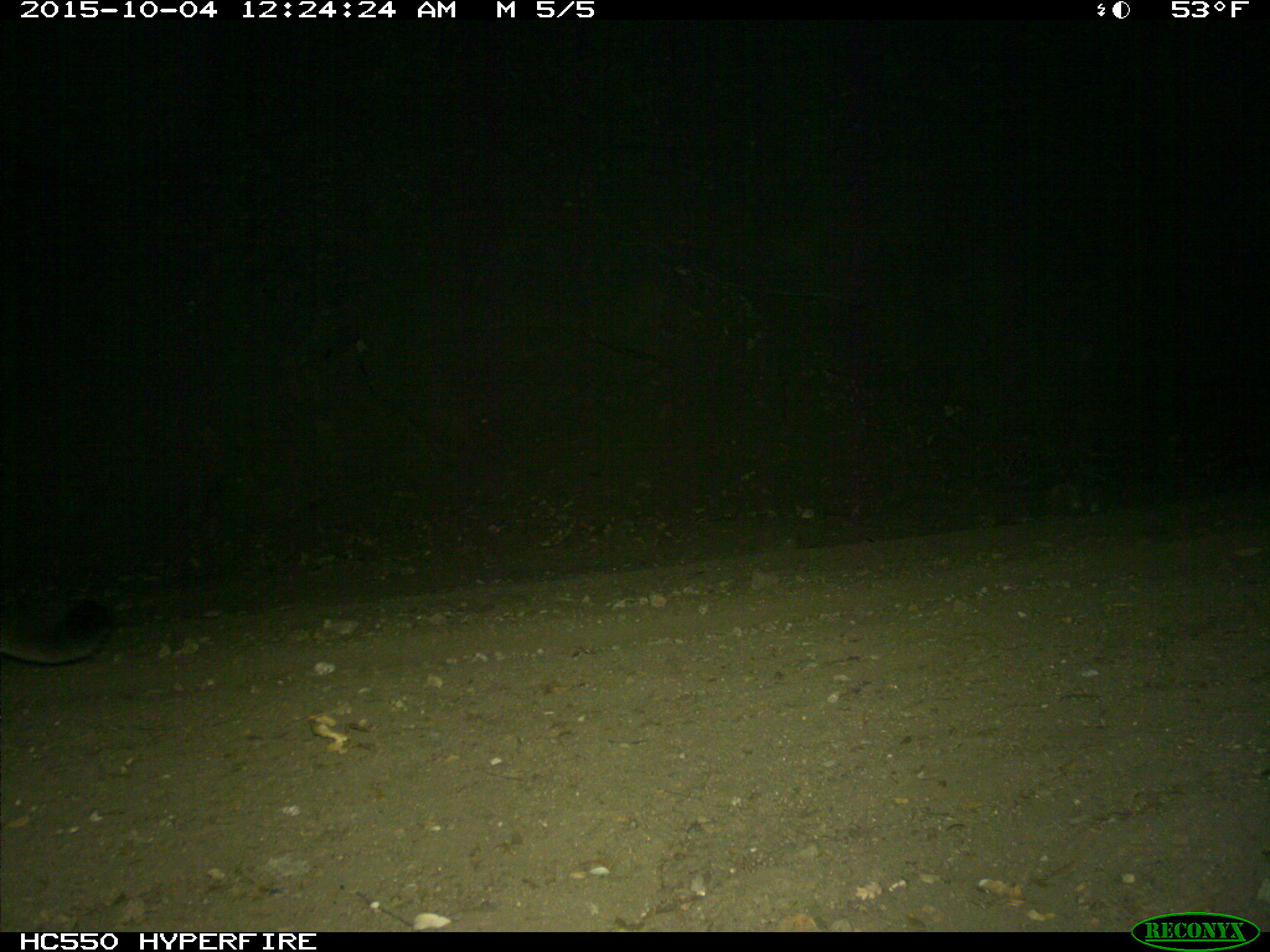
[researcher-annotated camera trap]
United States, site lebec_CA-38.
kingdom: Animalia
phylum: Chordata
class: Mammalia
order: Carnivora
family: Felidae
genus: Puma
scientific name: Puma concolor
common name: mountain lion